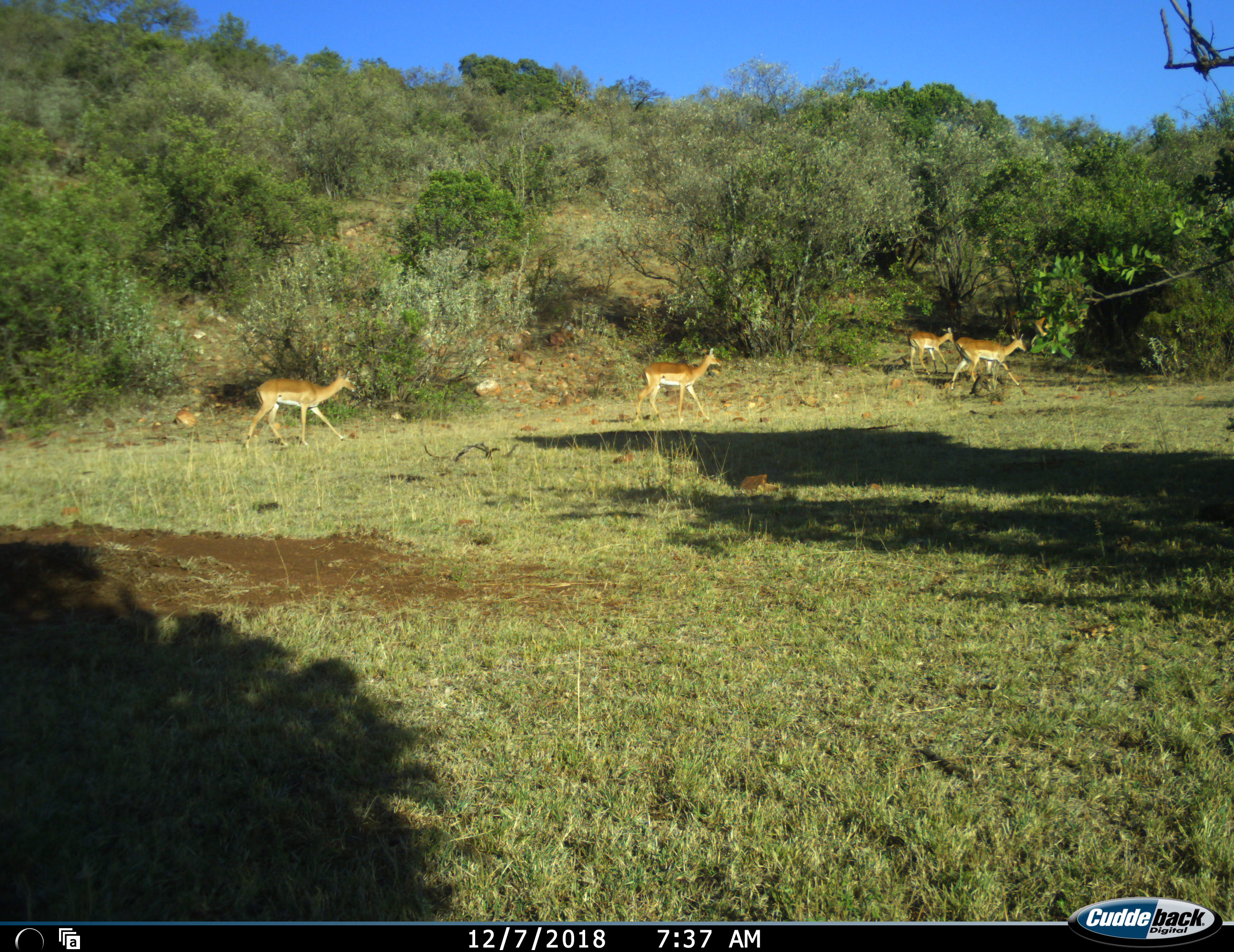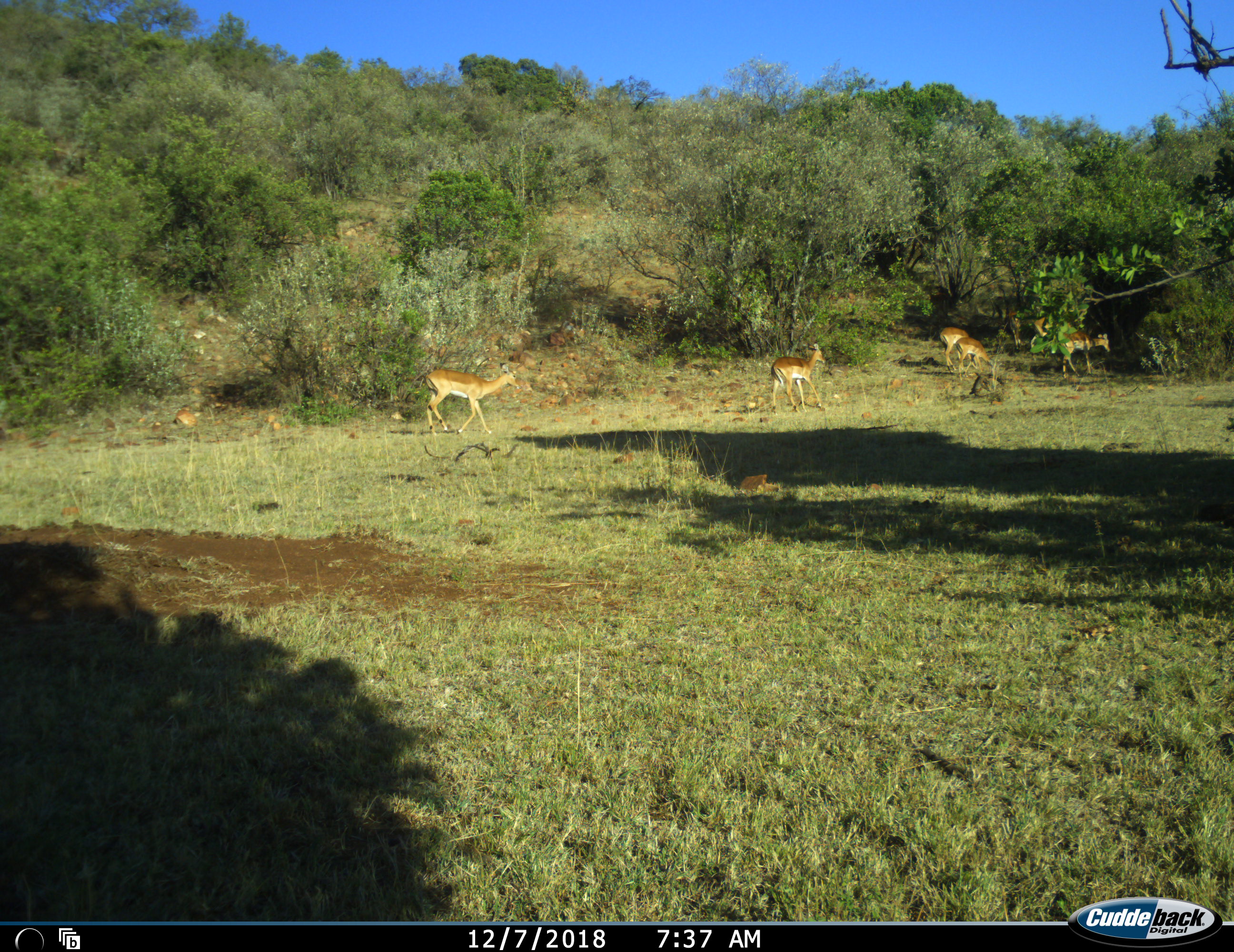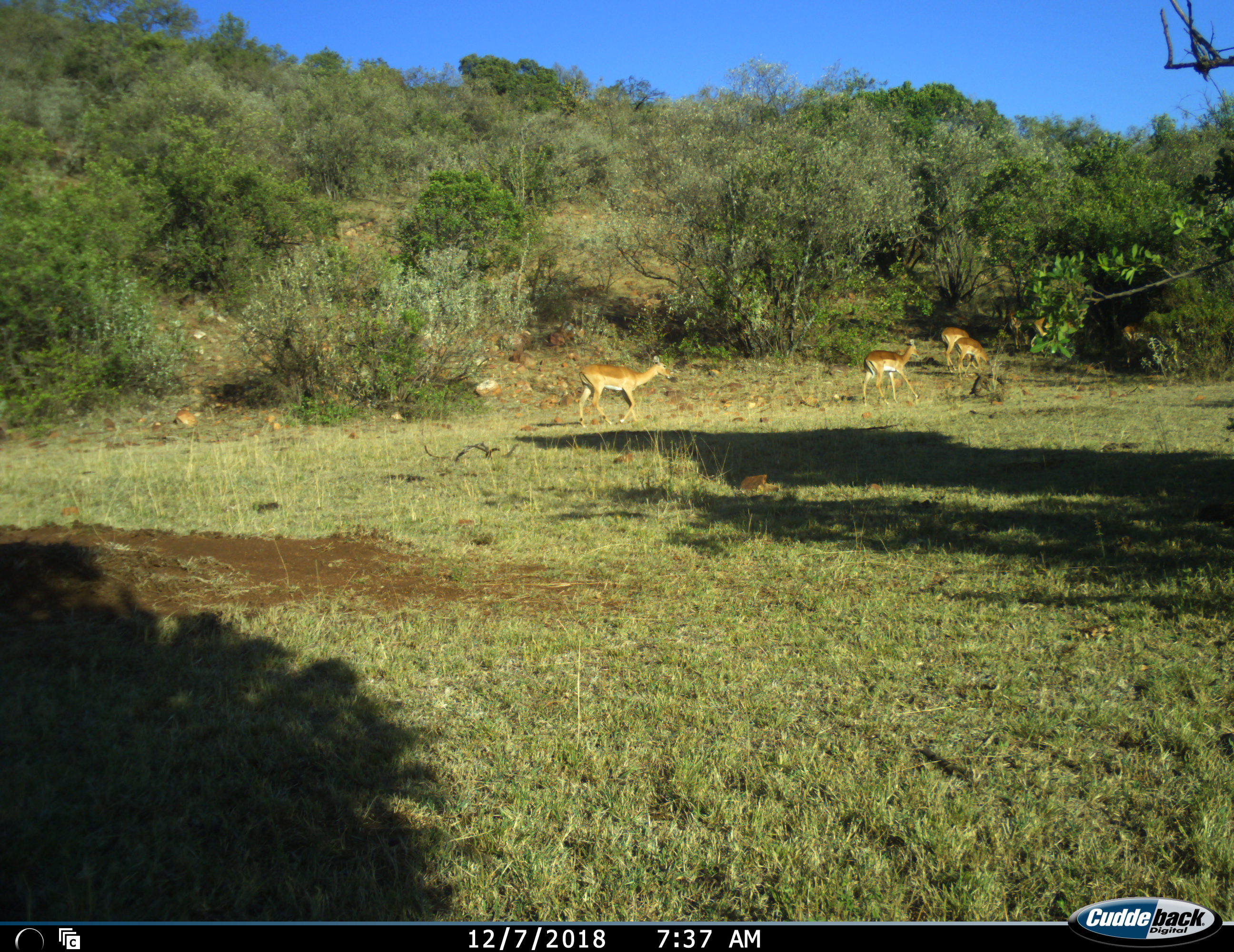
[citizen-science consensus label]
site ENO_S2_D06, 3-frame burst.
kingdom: Animalia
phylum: Chordata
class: Mammalia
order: Artiodactyla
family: Bovidae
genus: Aepyceros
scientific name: Aepyceros melampus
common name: impala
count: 6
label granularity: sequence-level